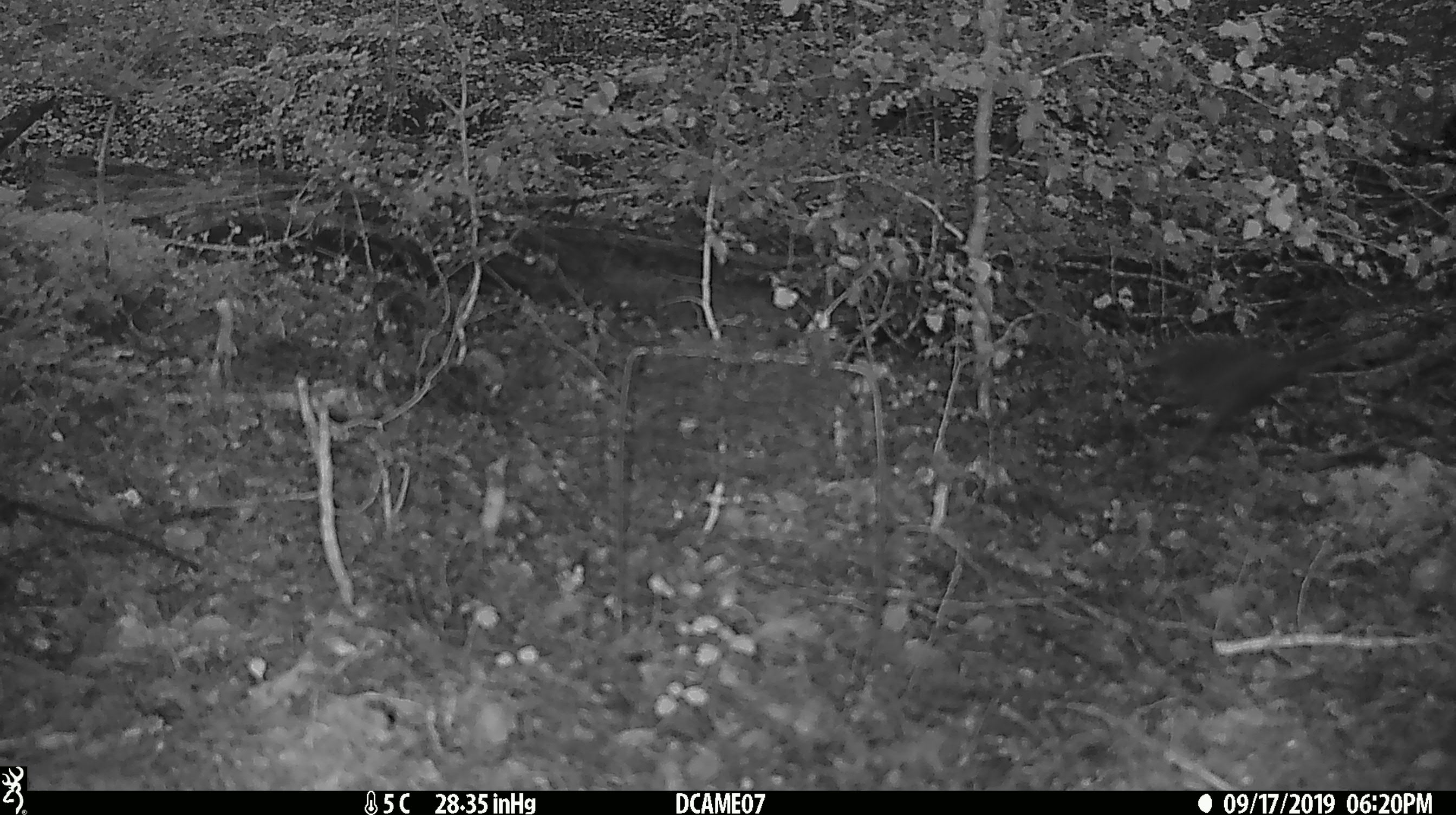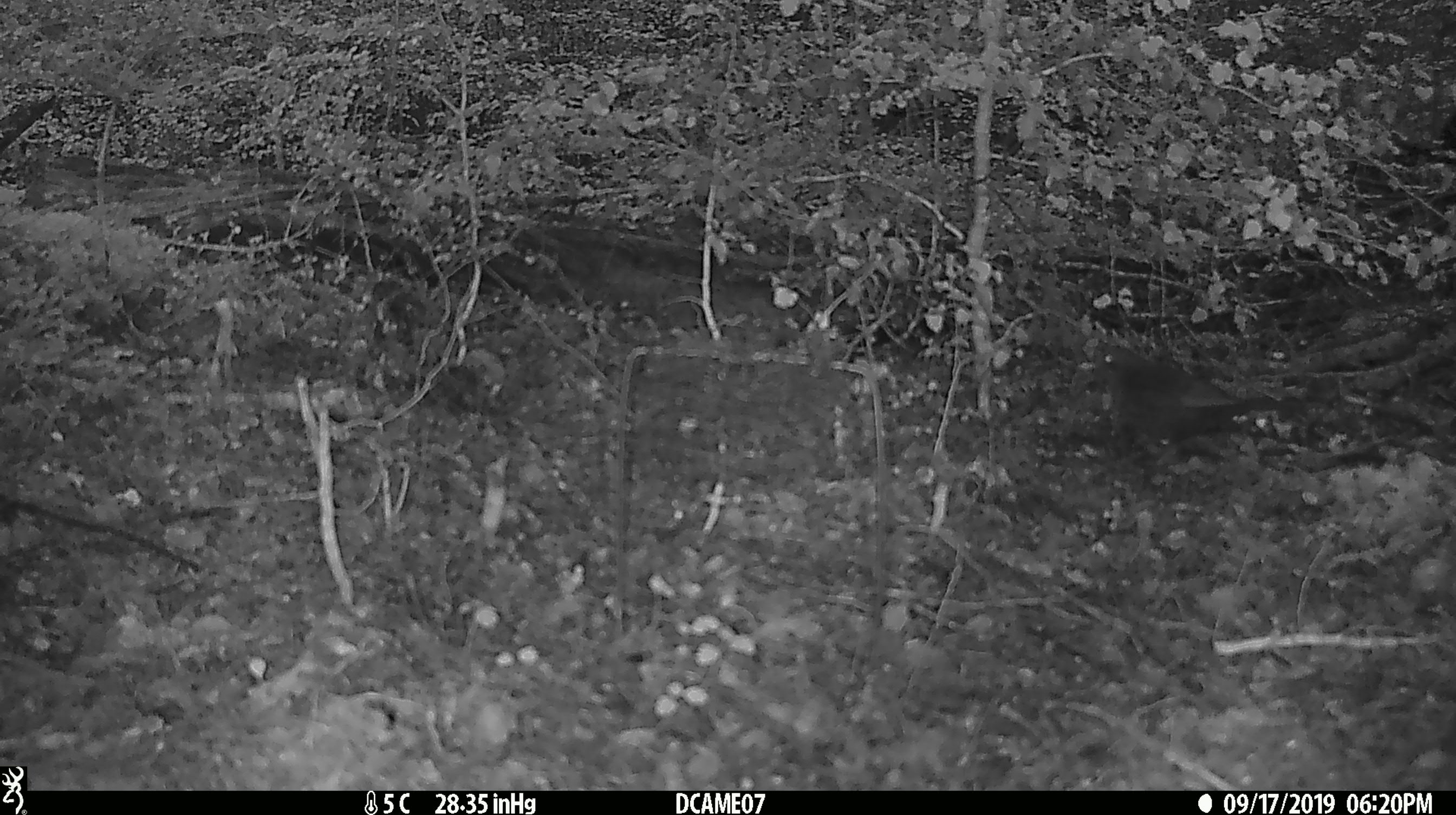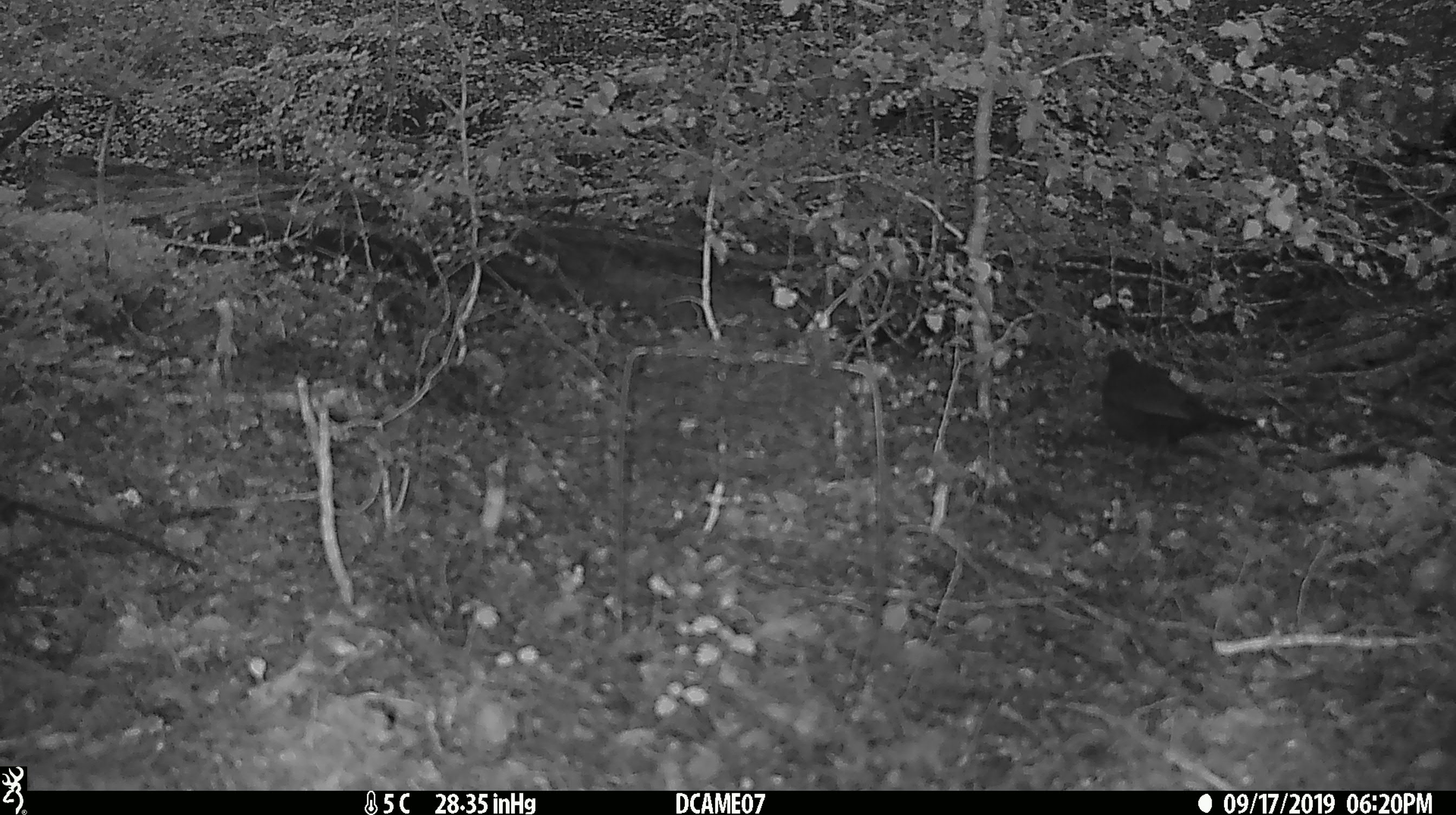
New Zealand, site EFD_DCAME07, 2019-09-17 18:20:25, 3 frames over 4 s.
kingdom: Animalia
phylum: Chordata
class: Aves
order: Passeriformes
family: Turdidae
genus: Turdus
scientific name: Turdus merula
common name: eurasian blackbird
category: blackbird